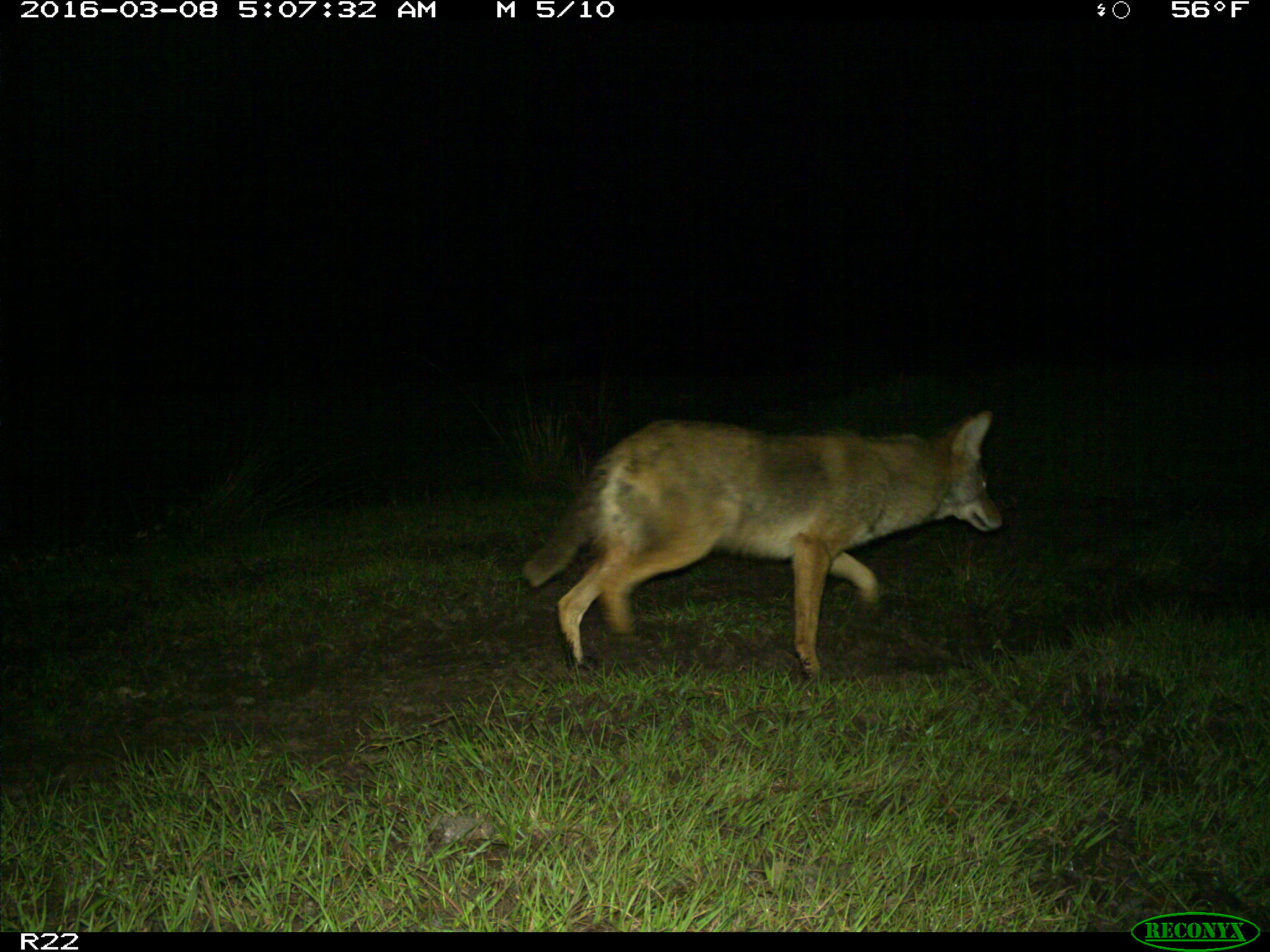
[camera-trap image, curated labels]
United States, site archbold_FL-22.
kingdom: Animalia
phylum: Chordata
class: Mammalia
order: Carnivora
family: Canidae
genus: Canis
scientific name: Canis latrans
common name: coyote